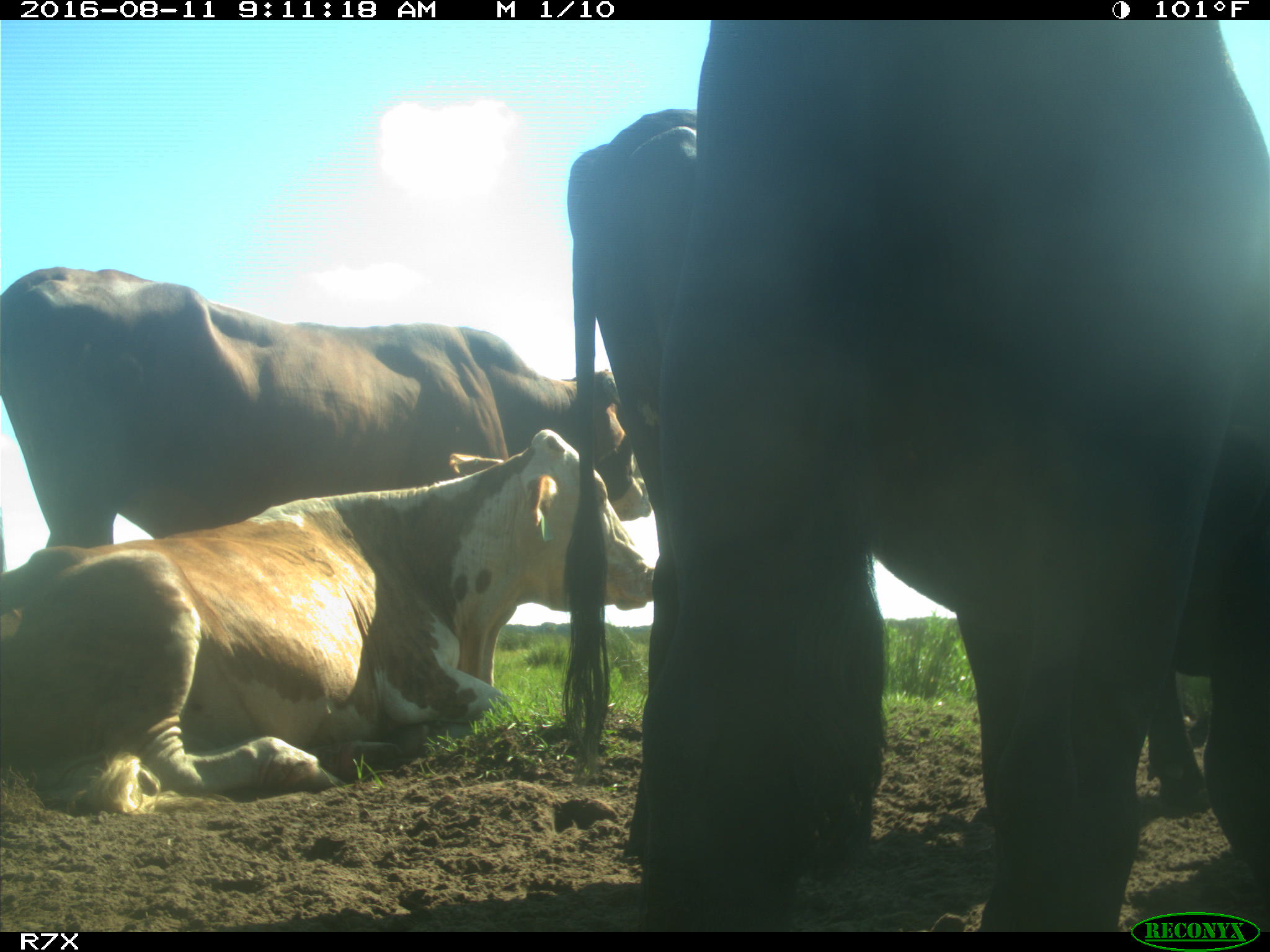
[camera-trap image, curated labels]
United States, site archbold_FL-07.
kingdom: Animalia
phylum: Chordata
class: Mammalia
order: Artiodactyla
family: Bovidae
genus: Bos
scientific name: Bos taurus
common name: domestic cow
Bos taurus (domestic cow).